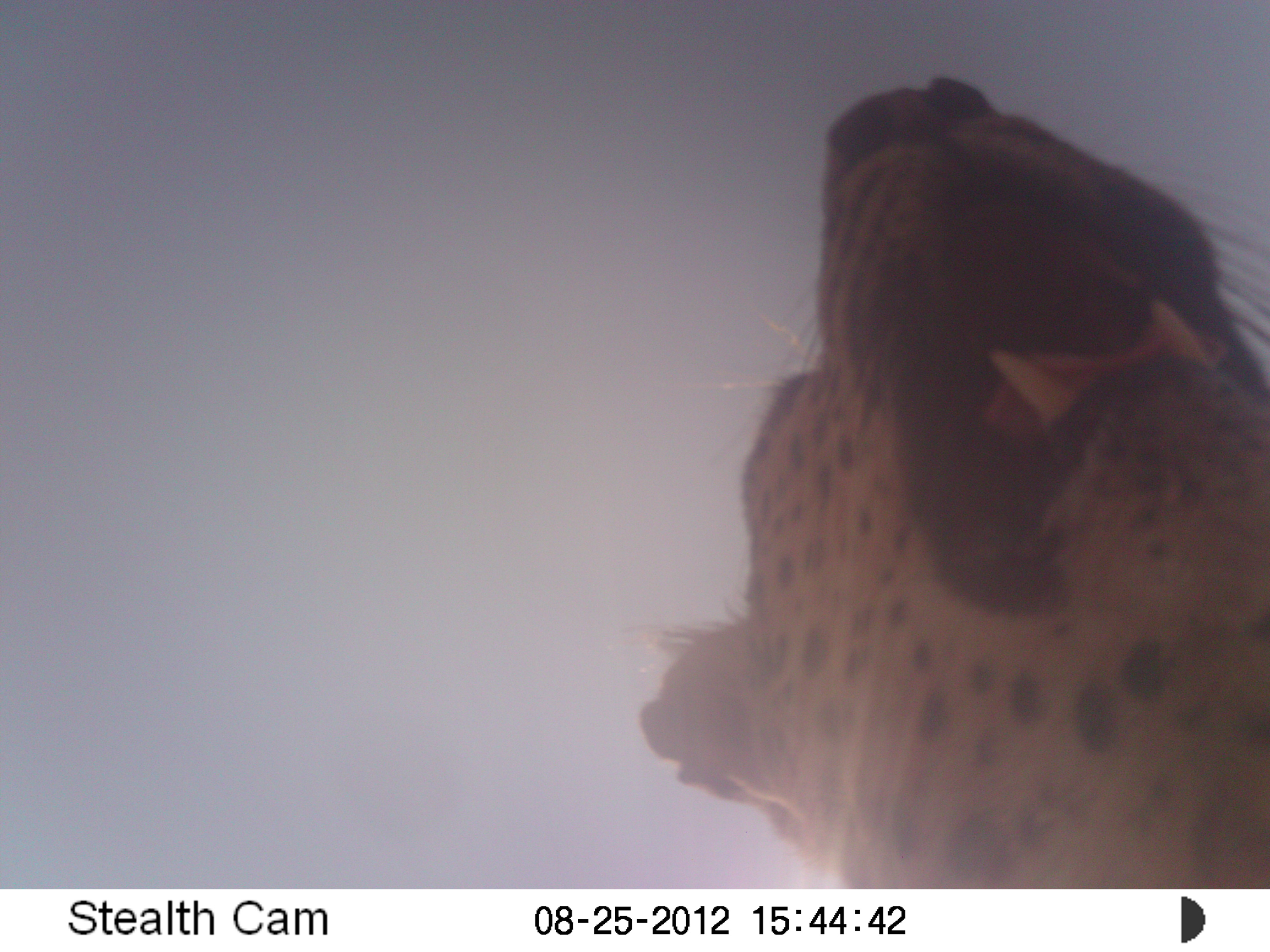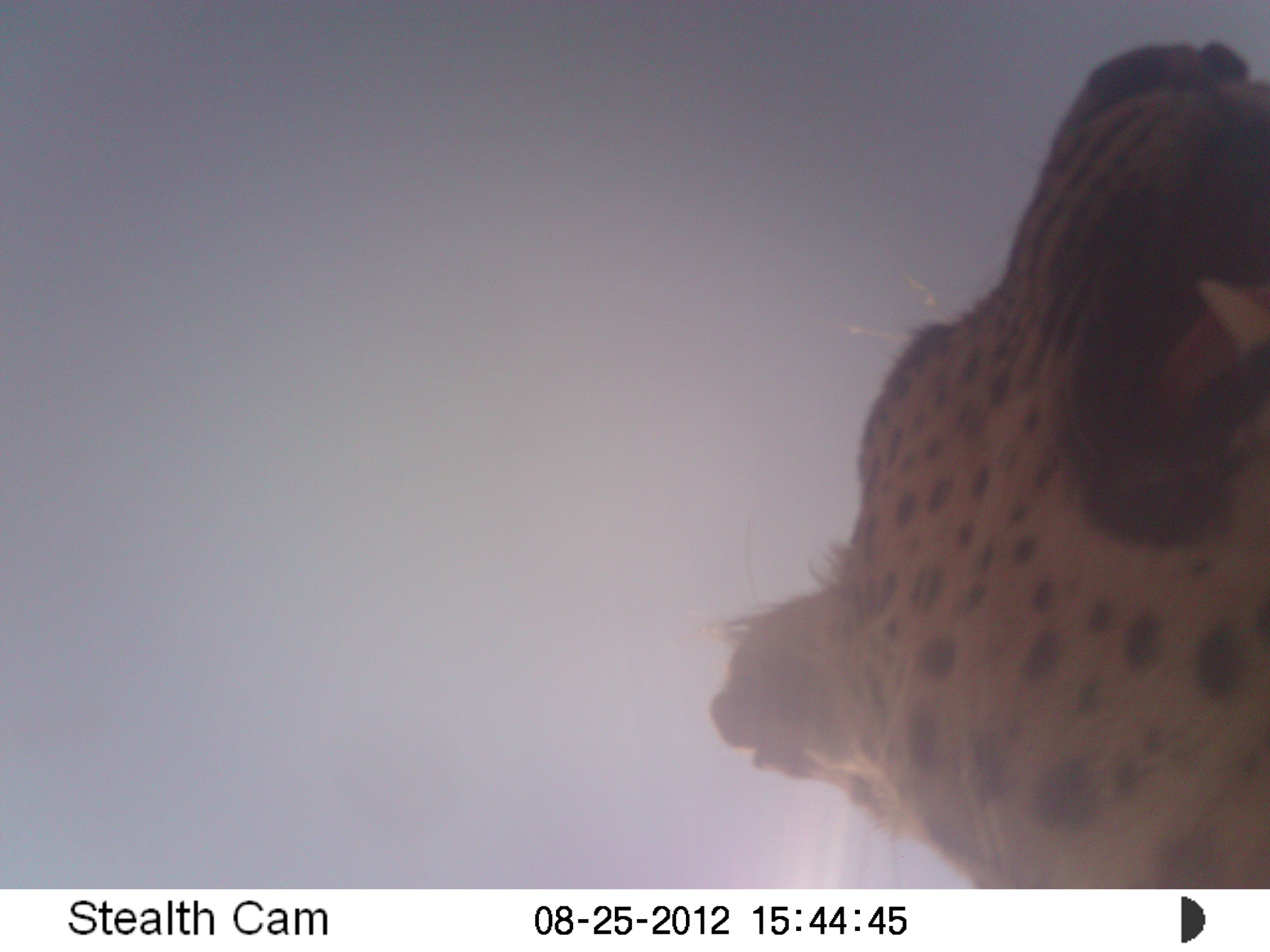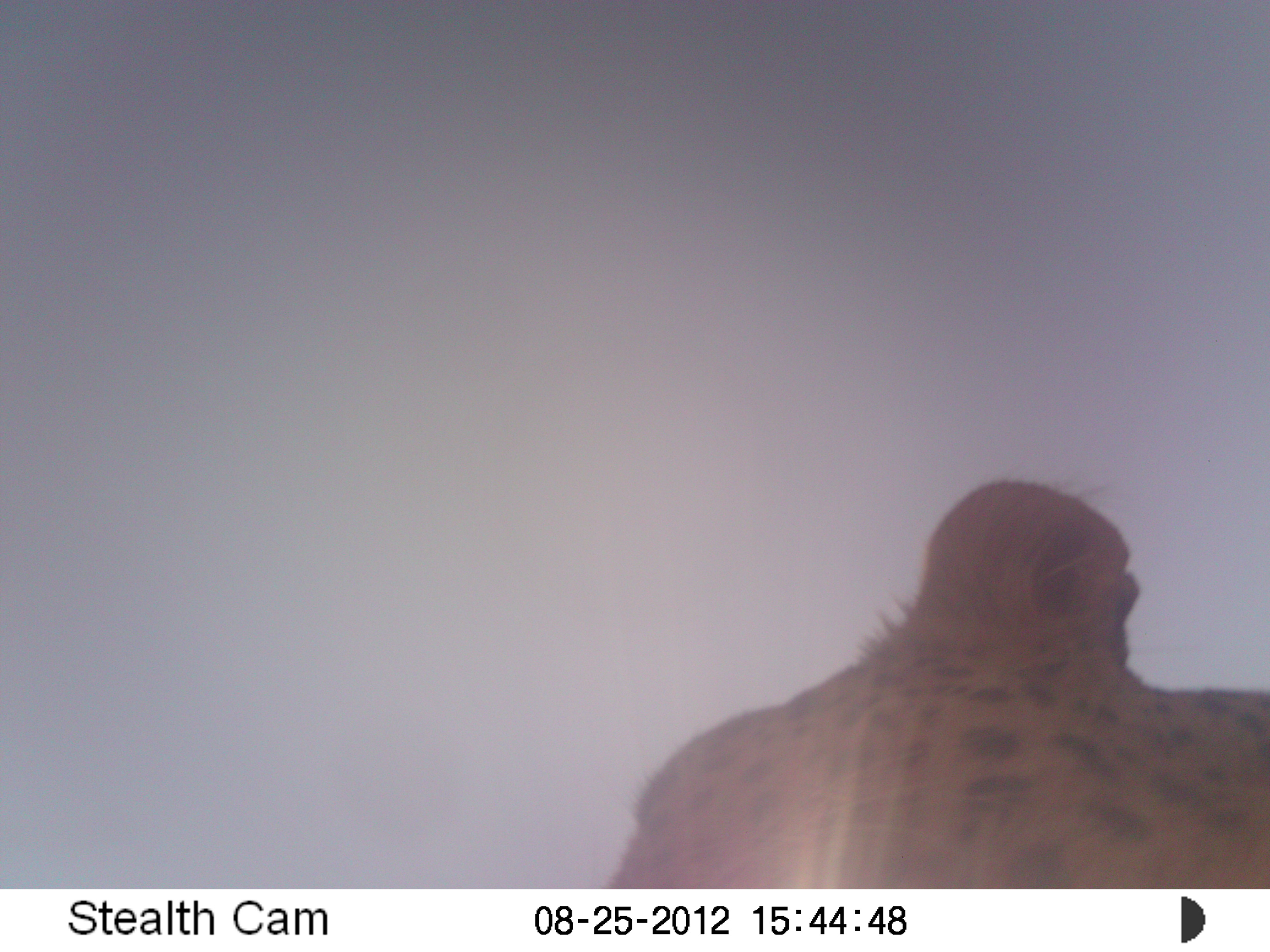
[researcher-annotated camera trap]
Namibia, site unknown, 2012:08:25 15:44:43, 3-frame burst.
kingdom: Animalia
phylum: Chordata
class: Mammalia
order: Carnivora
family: Felidae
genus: Panthera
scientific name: Panthera pardus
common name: leopard